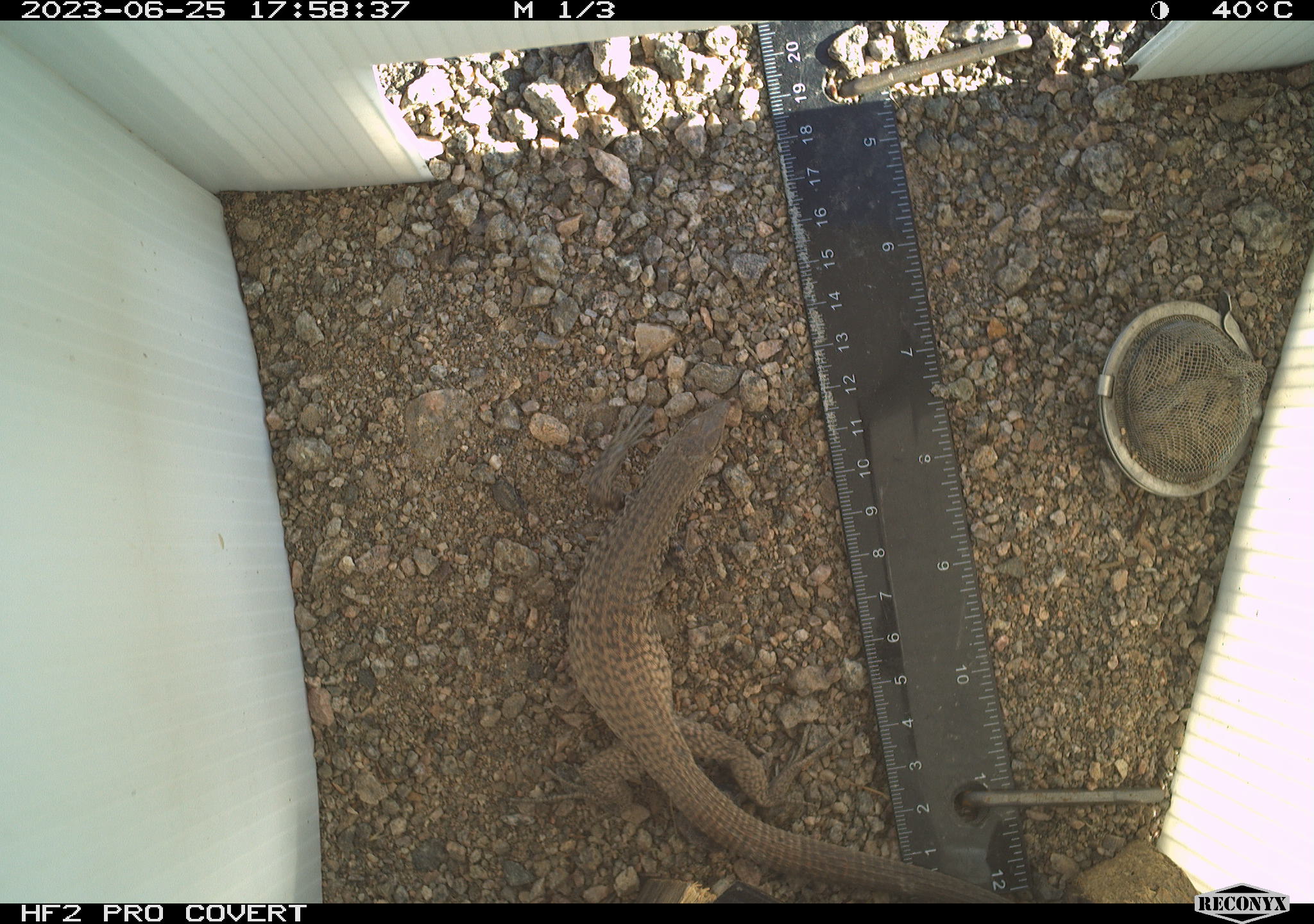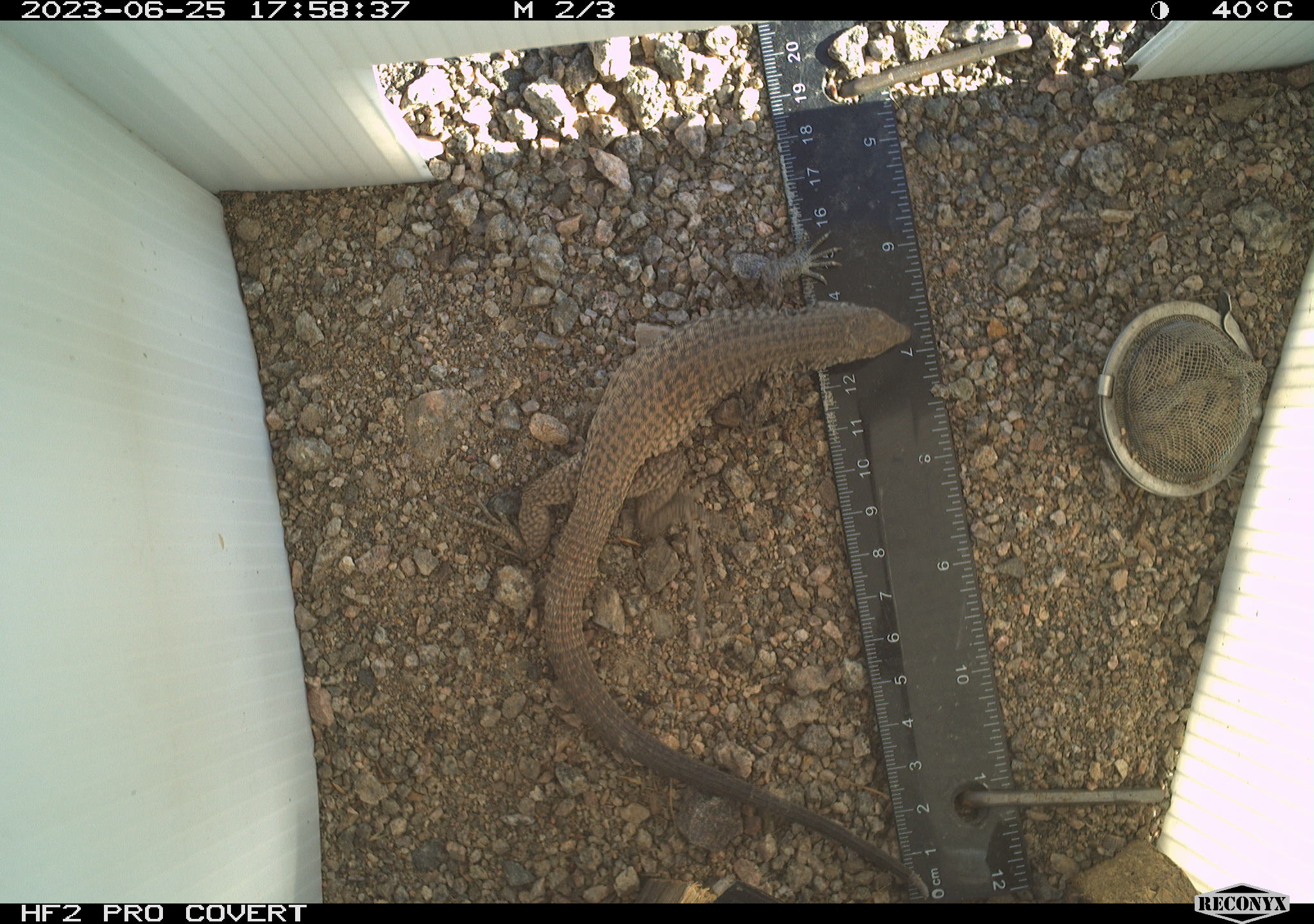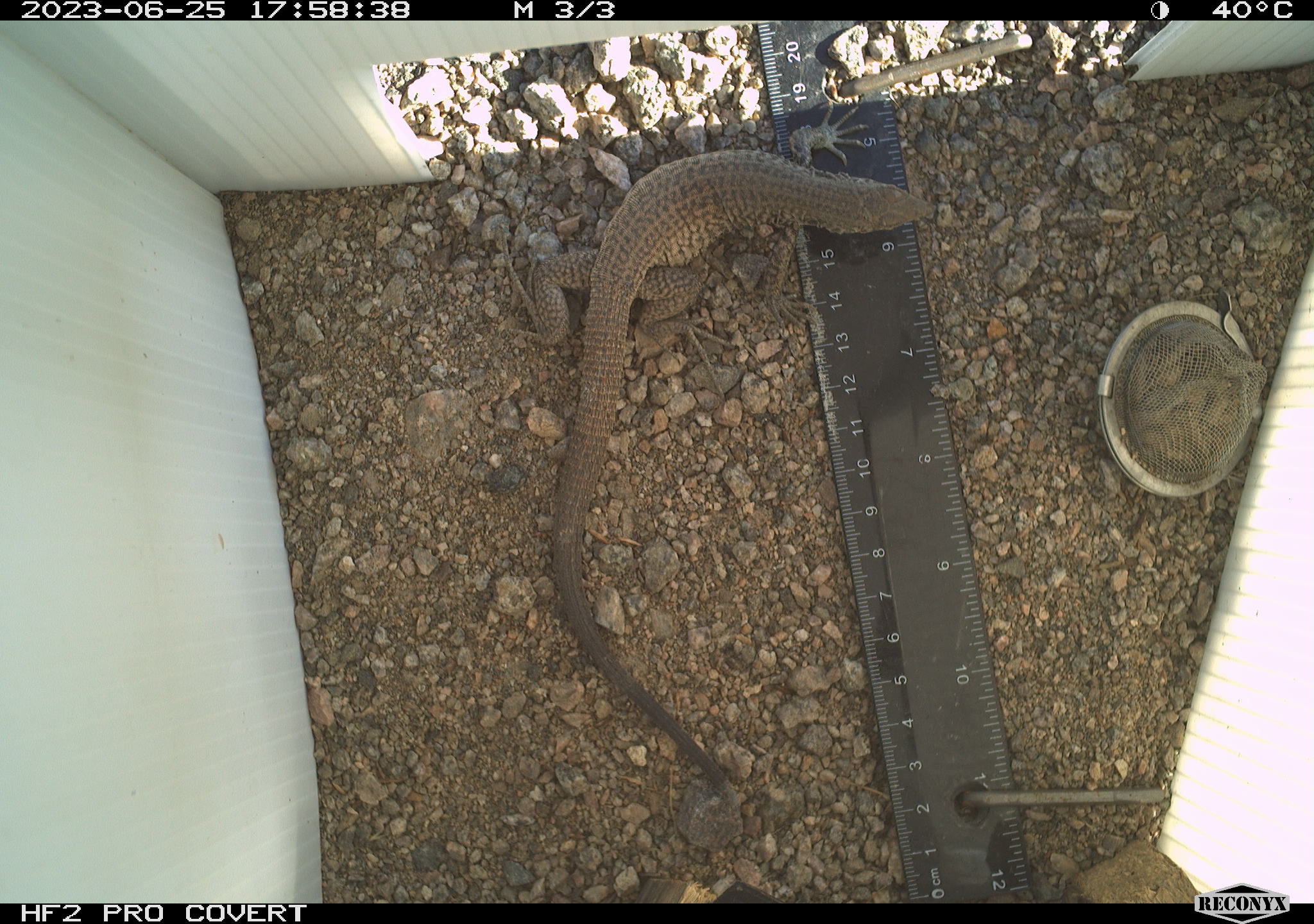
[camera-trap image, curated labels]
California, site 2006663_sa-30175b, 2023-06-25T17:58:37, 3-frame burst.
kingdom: Animalia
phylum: Chordata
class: Reptilia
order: Squamata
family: Teiidae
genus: Aspidoscelis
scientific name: Aspidoscelis tigris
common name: western whiptail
Western whiptail (Aspidoscelis tigris).